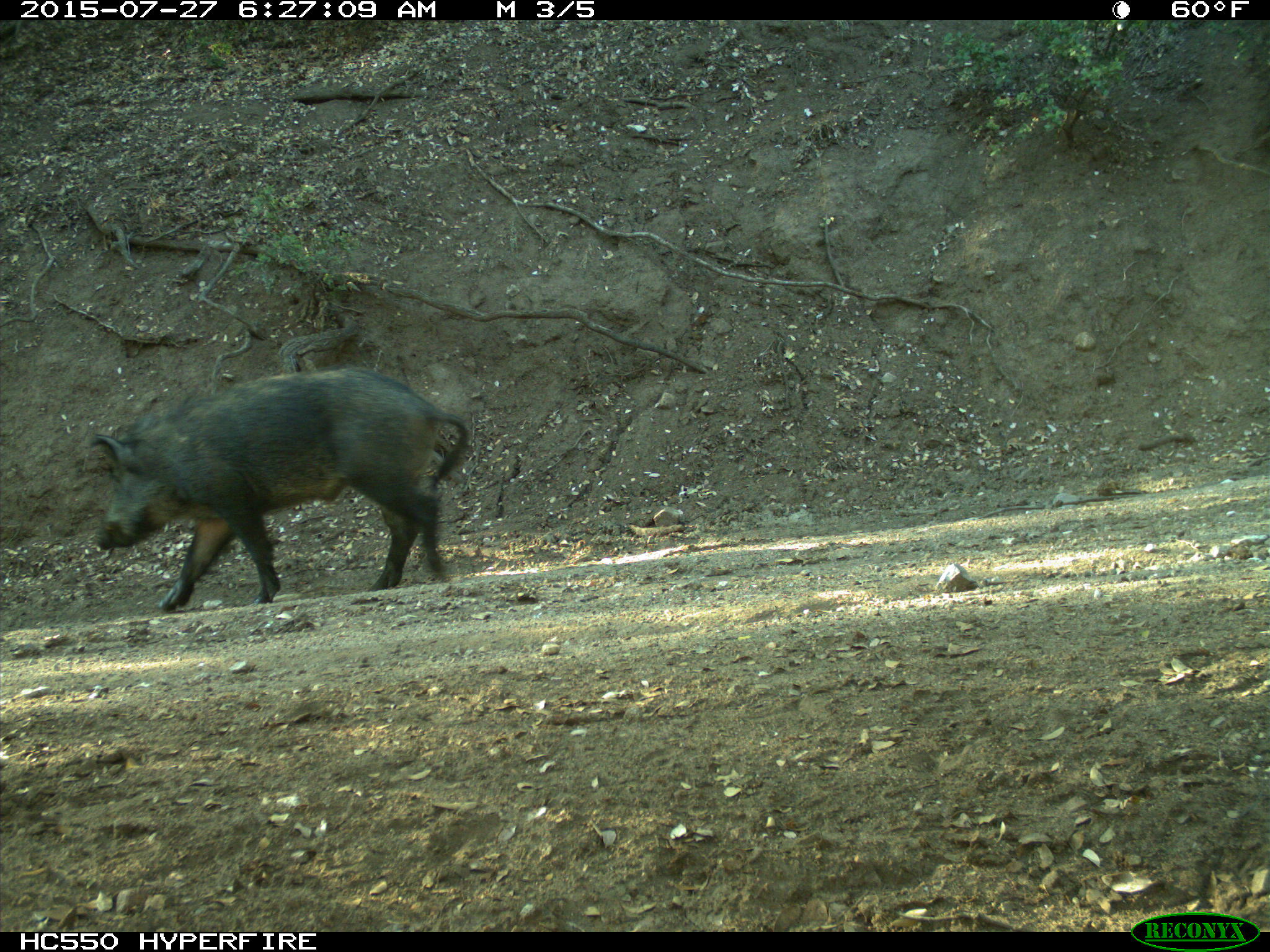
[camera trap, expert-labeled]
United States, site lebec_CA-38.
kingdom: Animalia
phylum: Chordata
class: Mammalia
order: Artiodactyla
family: Suidae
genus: Sus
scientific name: Sus scrofa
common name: wild boar